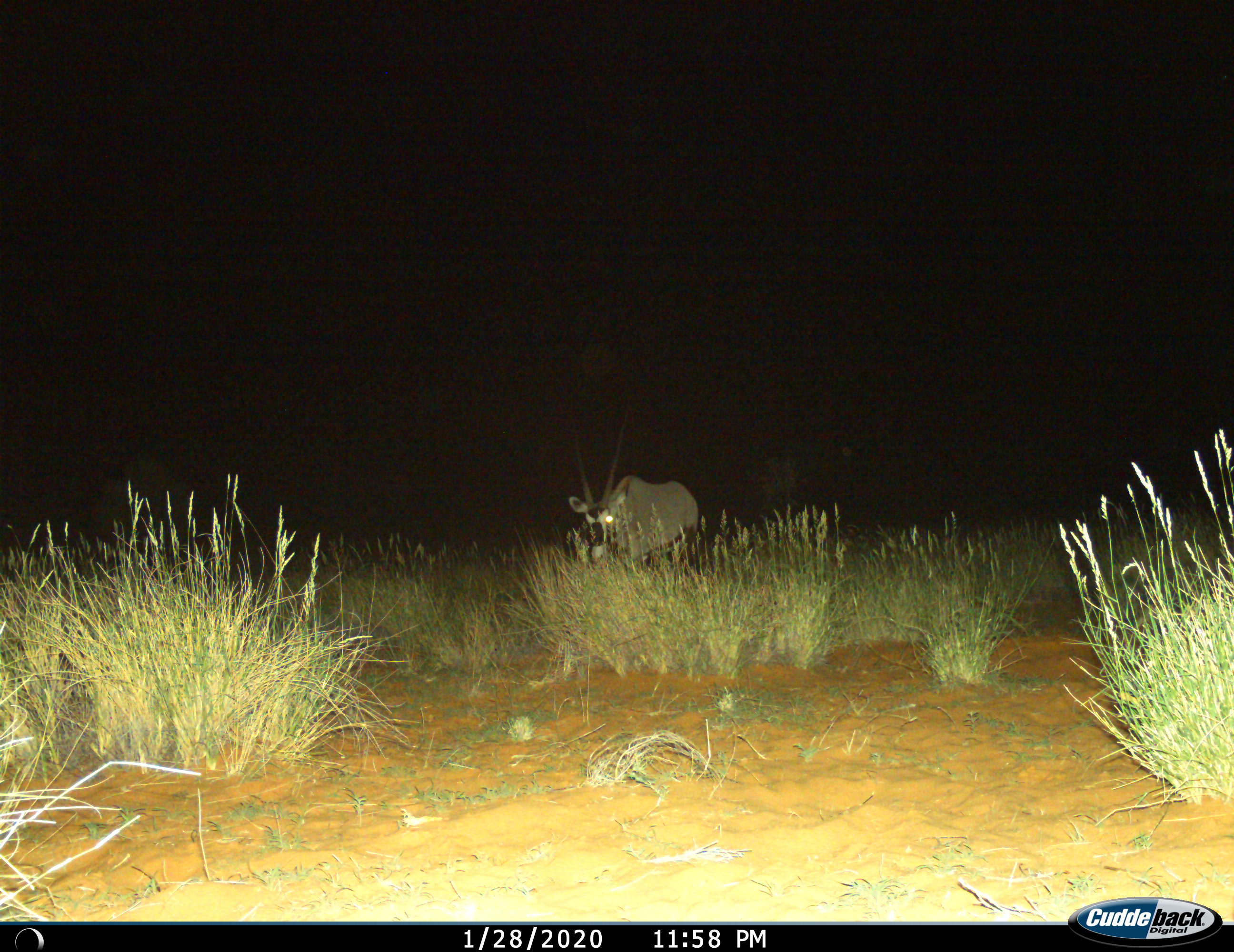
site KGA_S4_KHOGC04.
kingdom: Animalia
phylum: Chordata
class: Mammalia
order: Artiodactyla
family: Bovidae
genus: Oryx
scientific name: Oryx gazella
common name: gemsbok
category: oryx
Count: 1.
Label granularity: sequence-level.